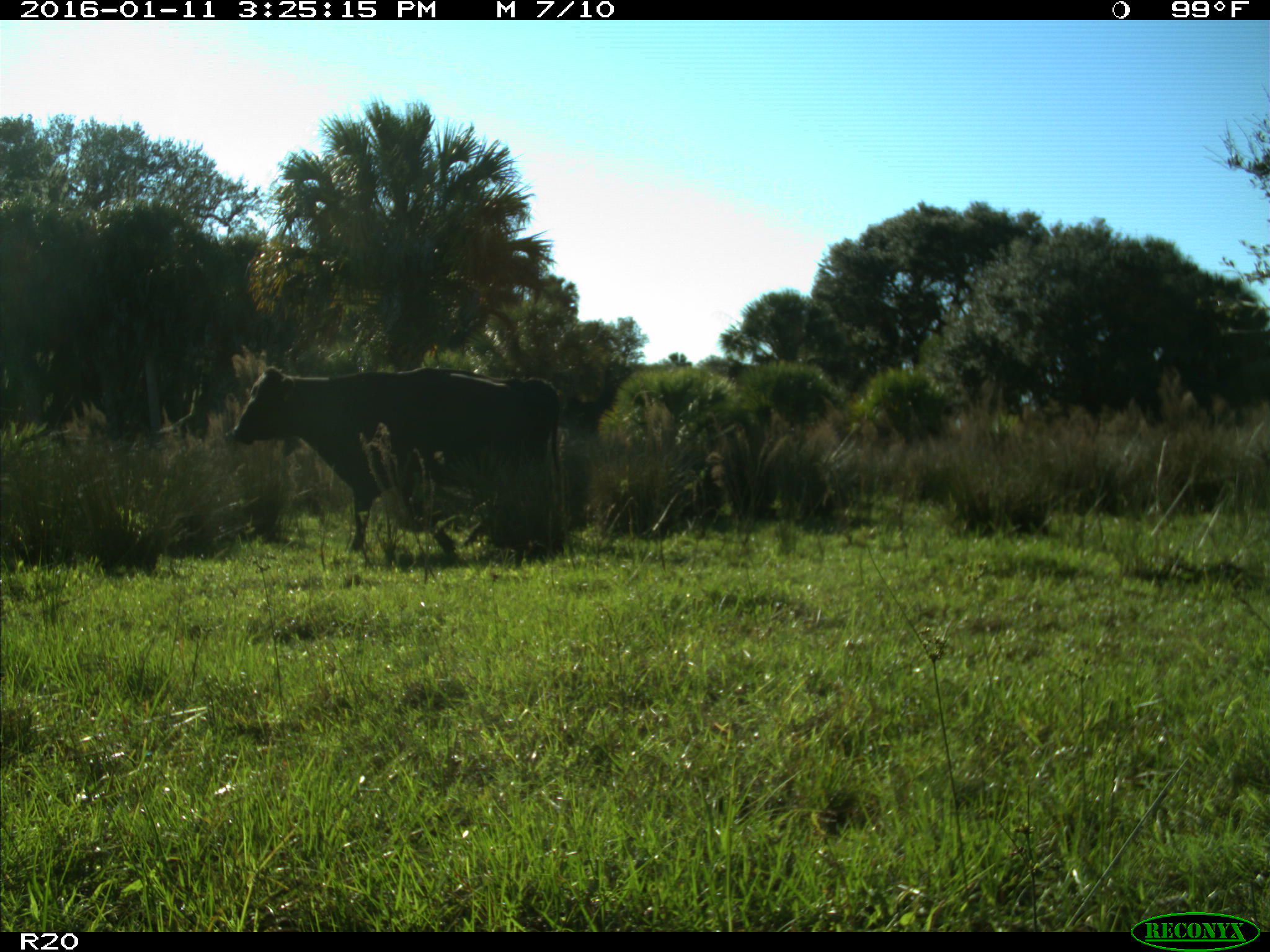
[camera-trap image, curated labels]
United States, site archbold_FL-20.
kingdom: Animalia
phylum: Chordata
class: Mammalia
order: Artiodactyla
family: Bovidae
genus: Bos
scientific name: Bos taurus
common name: domestic cow